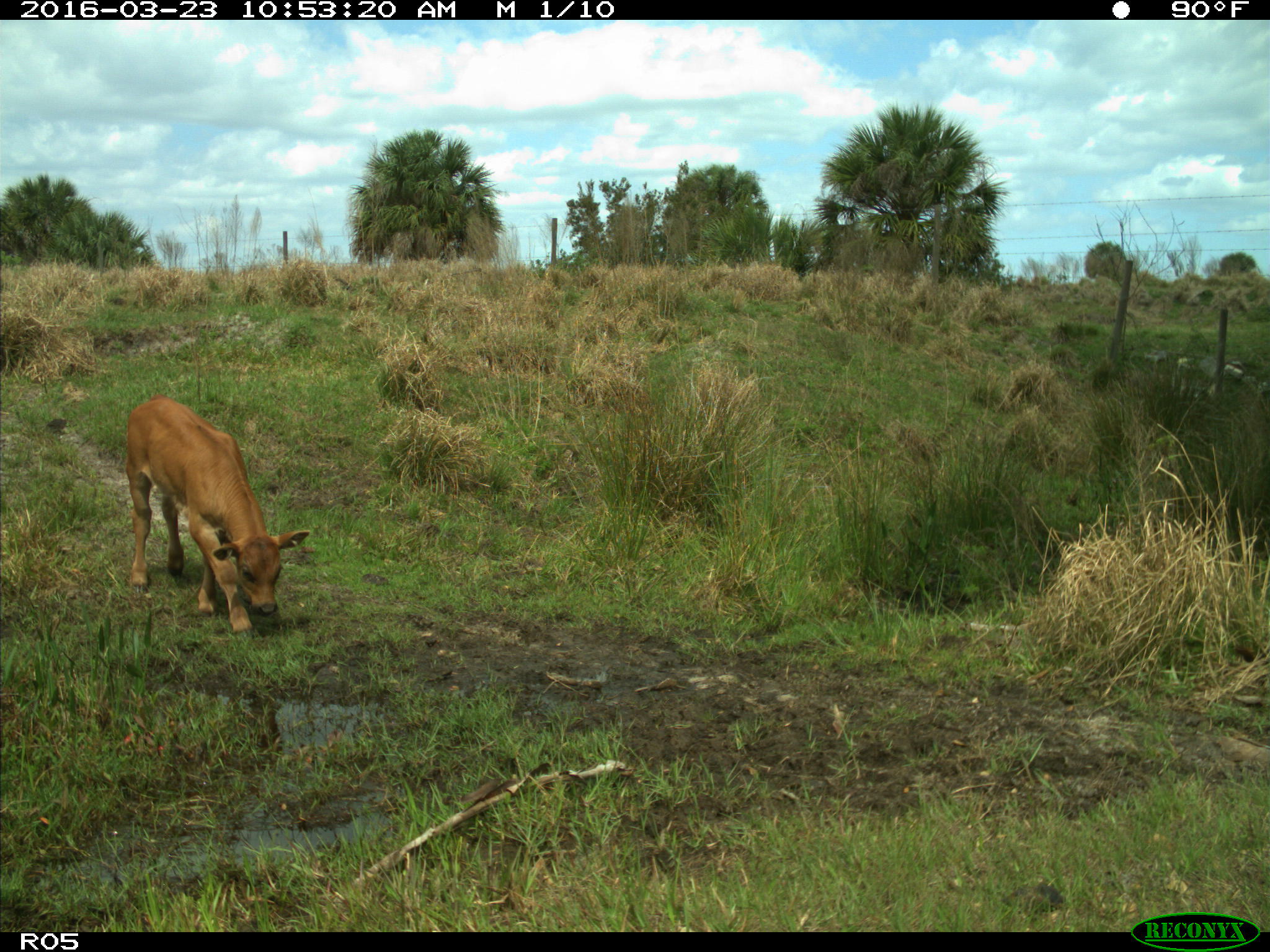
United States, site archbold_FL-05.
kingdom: Animalia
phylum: Chordata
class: Mammalia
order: Artiodactyla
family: Bovidae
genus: Bos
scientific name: Bos taurus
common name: domestic cow